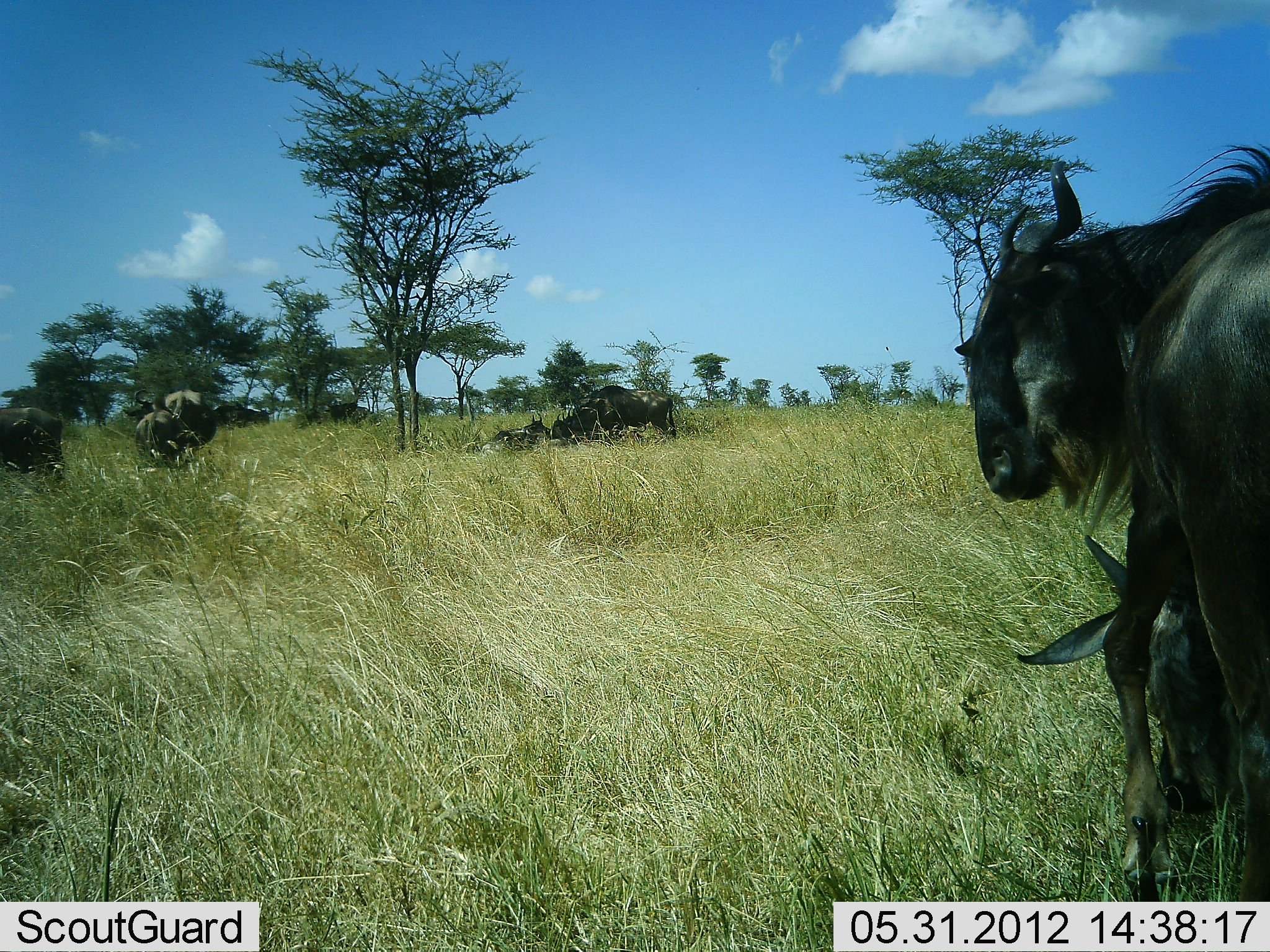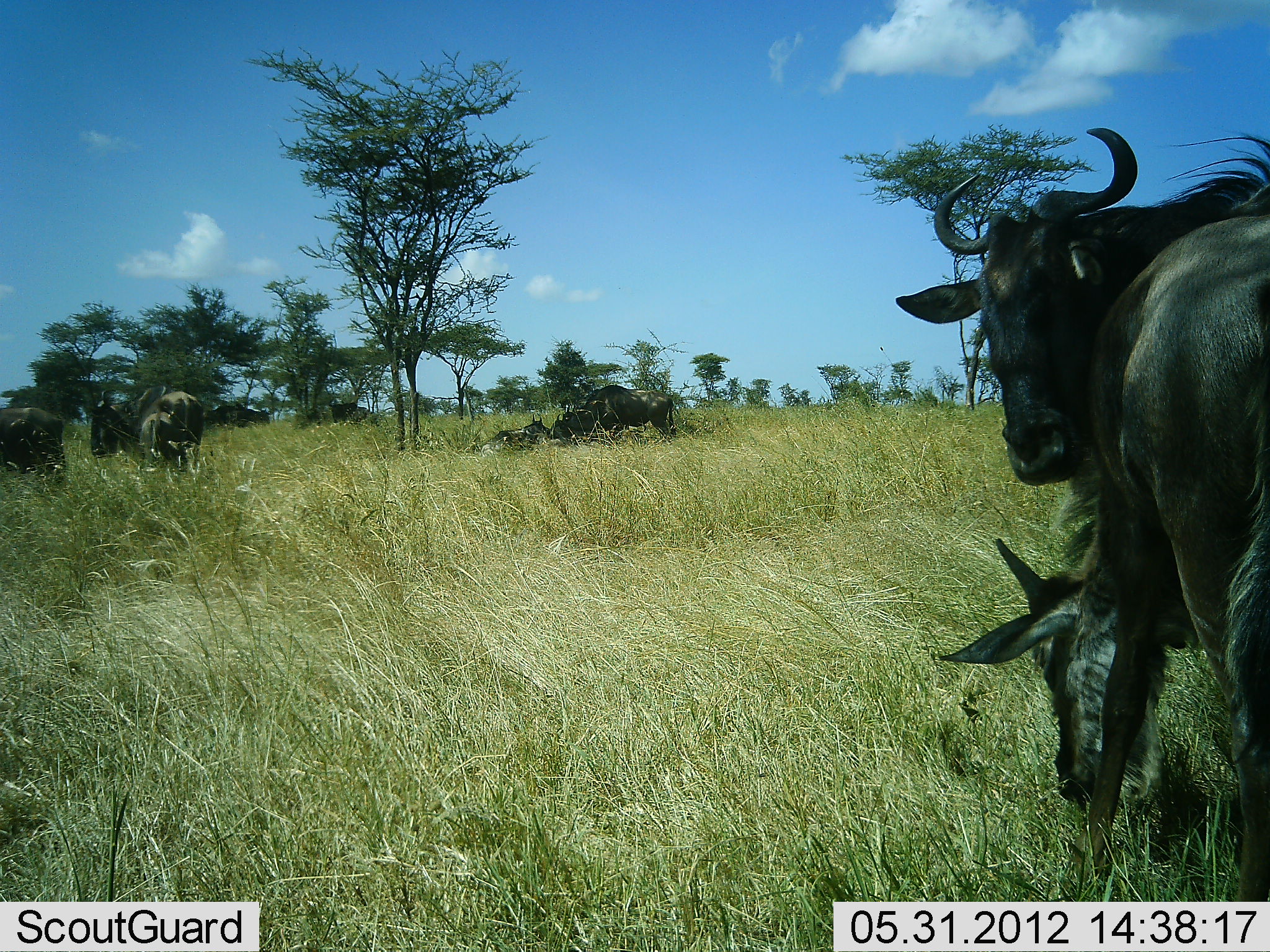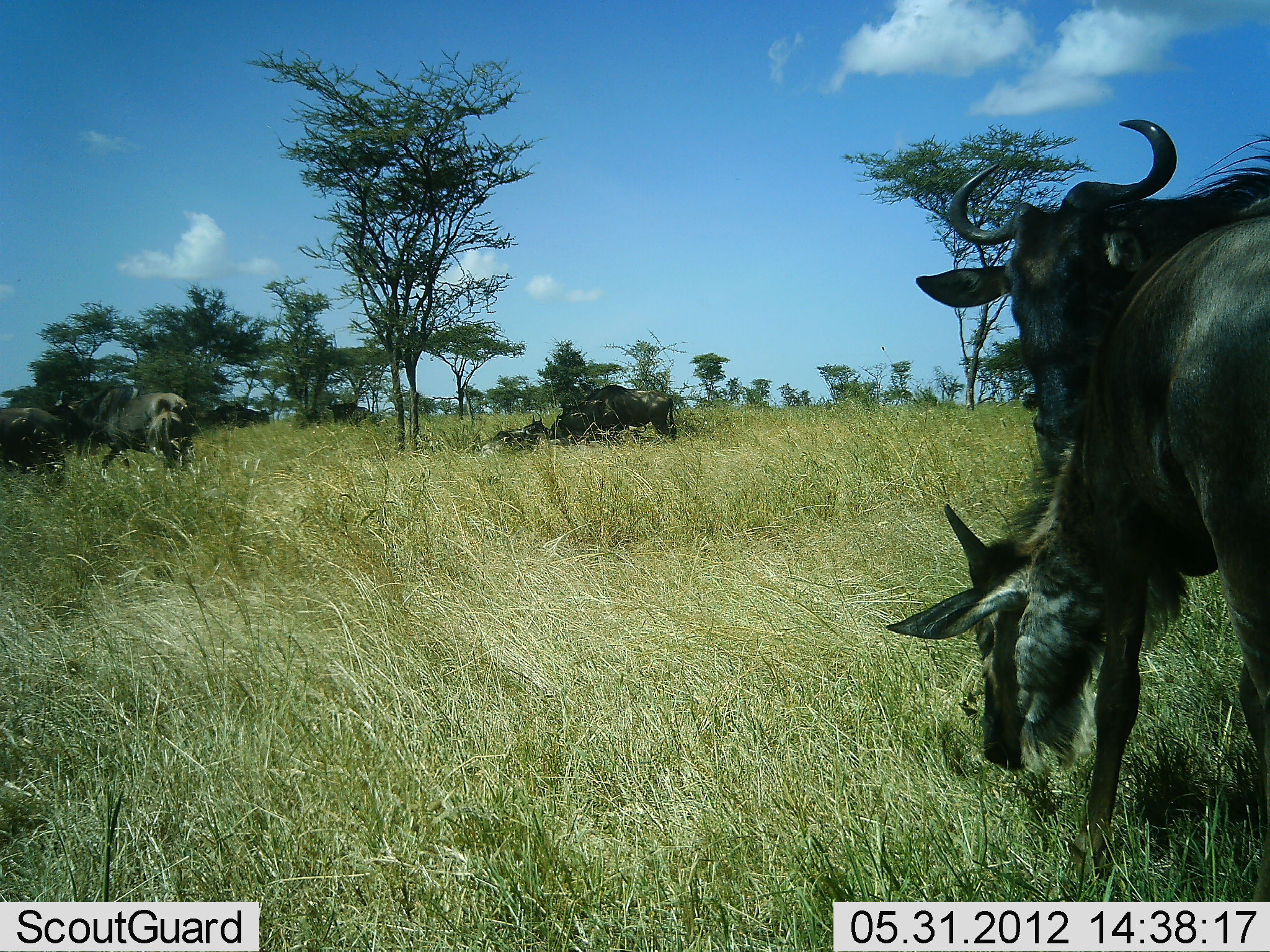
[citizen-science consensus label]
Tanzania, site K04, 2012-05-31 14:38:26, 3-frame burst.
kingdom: Animalia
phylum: Chordata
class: Mammalia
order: Artiodactyla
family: Bovidae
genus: Connochaetes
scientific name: Connochaetes taurinus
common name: blue wildebeest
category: wildebeest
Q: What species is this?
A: Wildebeest (blue wildebeest) (Connochaetes taurinus).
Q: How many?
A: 9.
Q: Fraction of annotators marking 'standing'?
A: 70%.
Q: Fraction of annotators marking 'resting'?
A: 40%.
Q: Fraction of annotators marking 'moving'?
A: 50%.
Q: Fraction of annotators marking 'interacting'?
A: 10%.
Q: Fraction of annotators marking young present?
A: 60%.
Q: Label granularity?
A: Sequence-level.